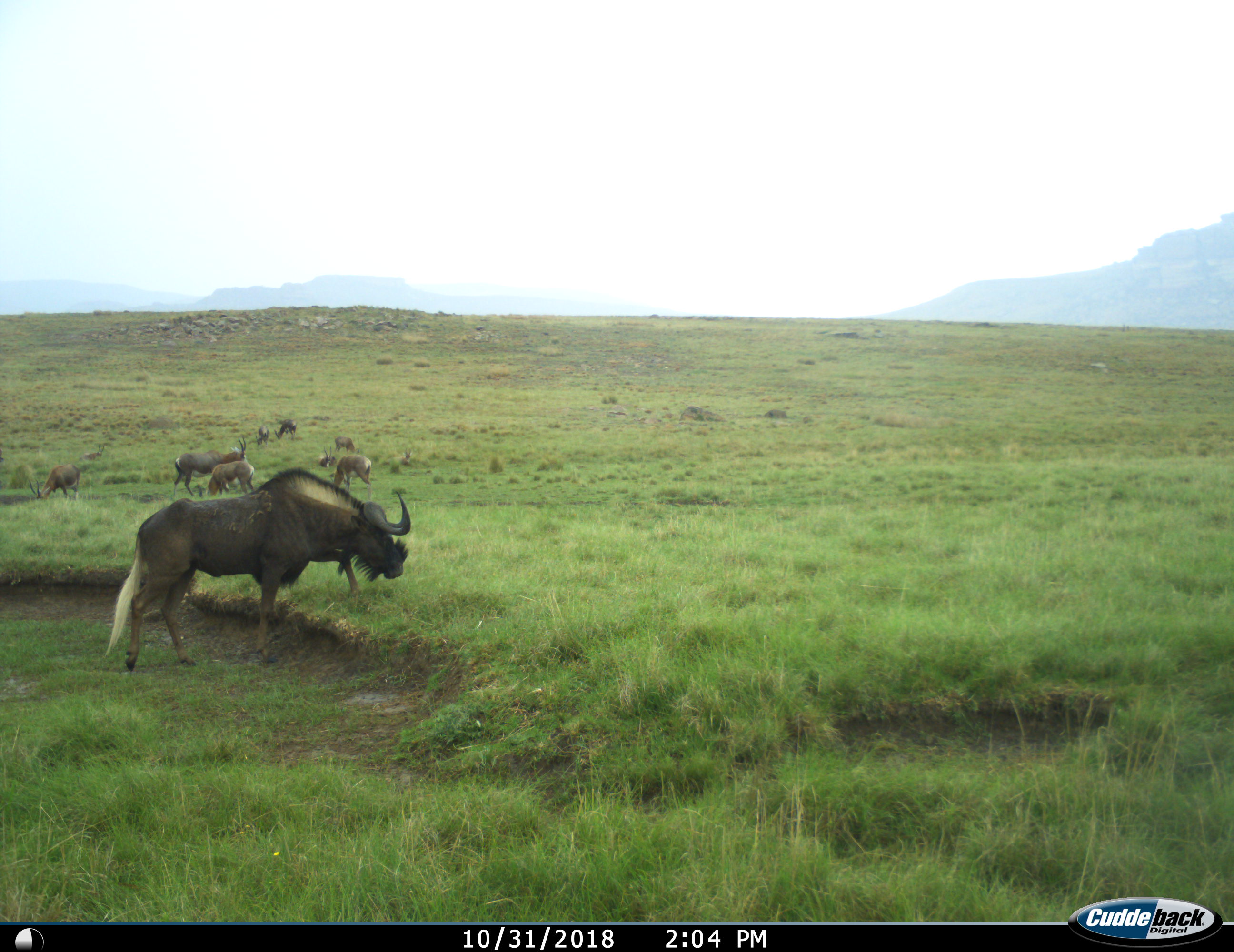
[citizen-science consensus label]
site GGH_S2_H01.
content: unidentified animal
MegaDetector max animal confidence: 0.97